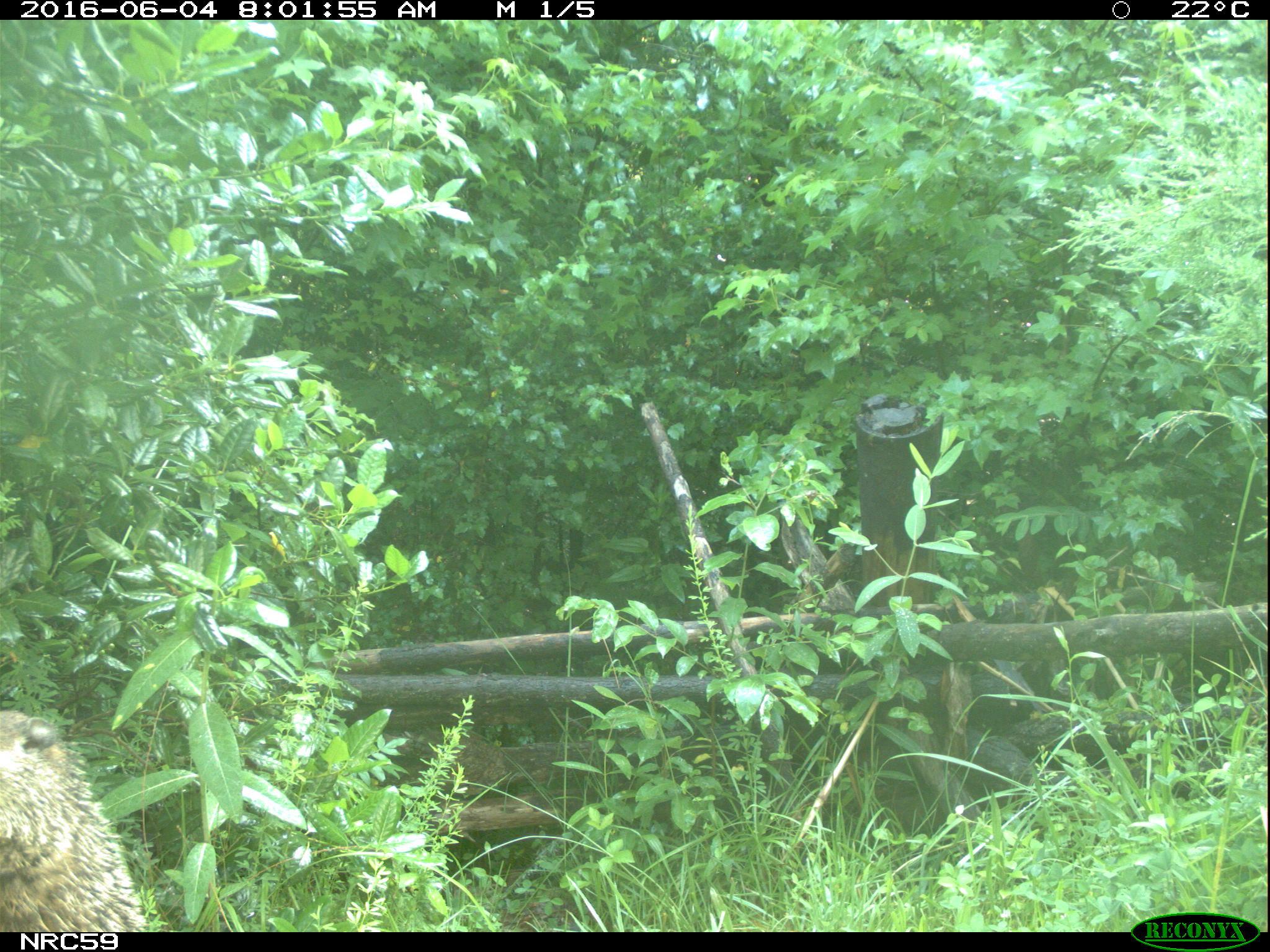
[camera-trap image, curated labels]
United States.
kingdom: Animalia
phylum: Chordata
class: Mammalia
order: Rodentia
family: Sciuridae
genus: Marmota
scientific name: Marmota monax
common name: woodchuck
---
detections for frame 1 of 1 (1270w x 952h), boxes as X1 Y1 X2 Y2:
Woodchuck: 0 701 150 933